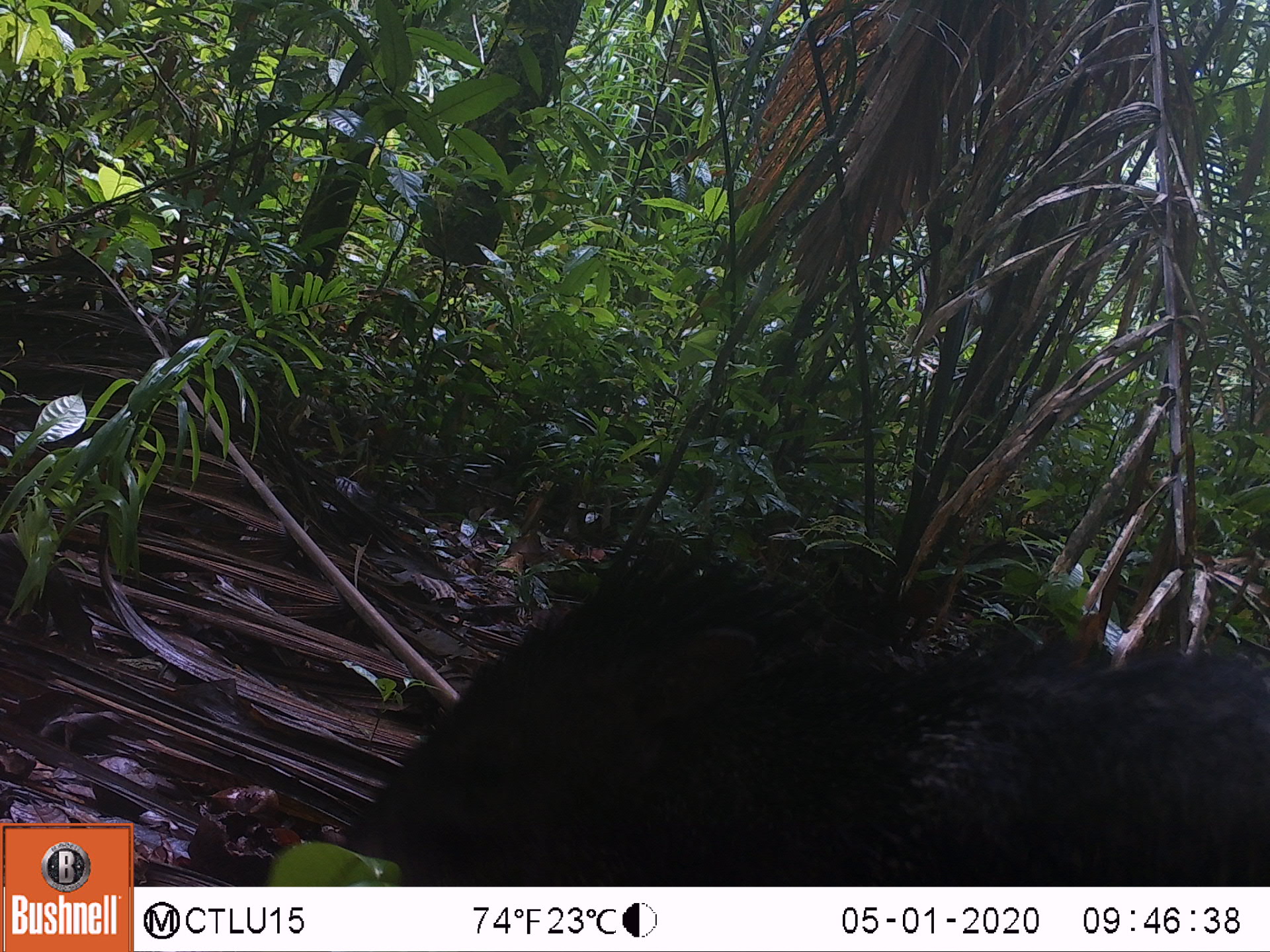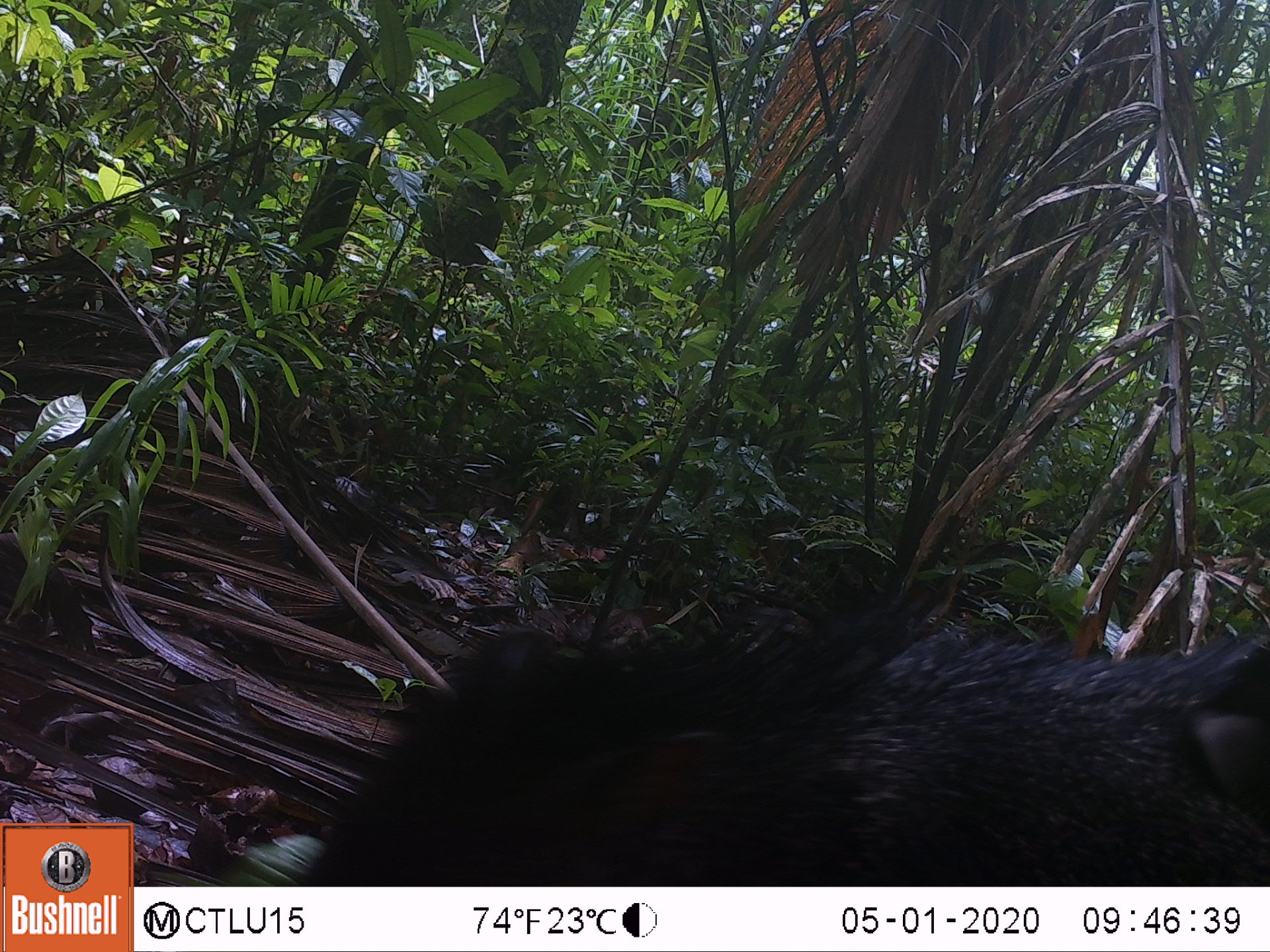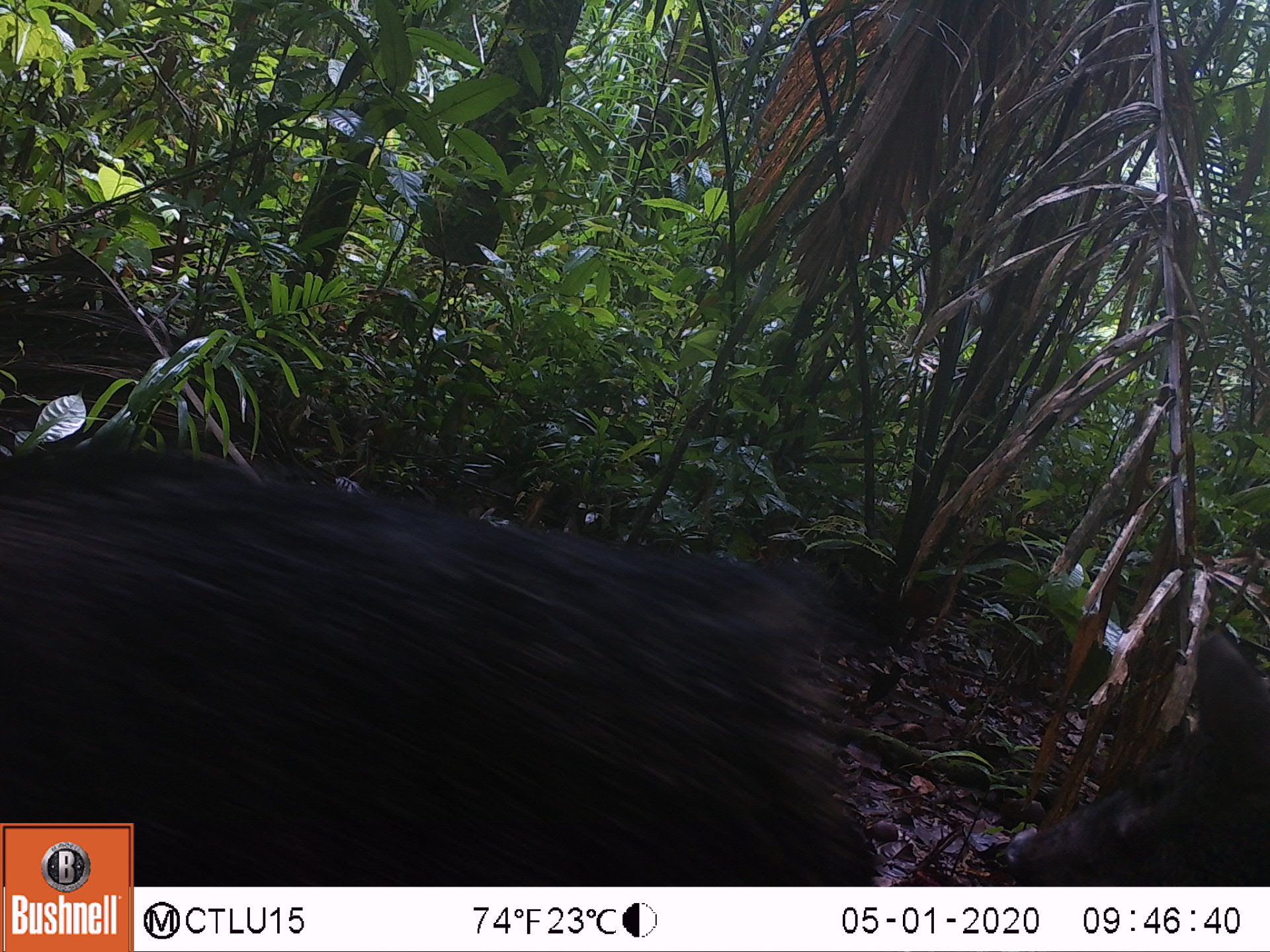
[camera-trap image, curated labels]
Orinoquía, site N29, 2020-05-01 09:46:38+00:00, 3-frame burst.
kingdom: Animalia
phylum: Chordata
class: Mammalia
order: Artiodactyla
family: Tayassuidae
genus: Pecari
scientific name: Pecari tajacu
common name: collared peccary